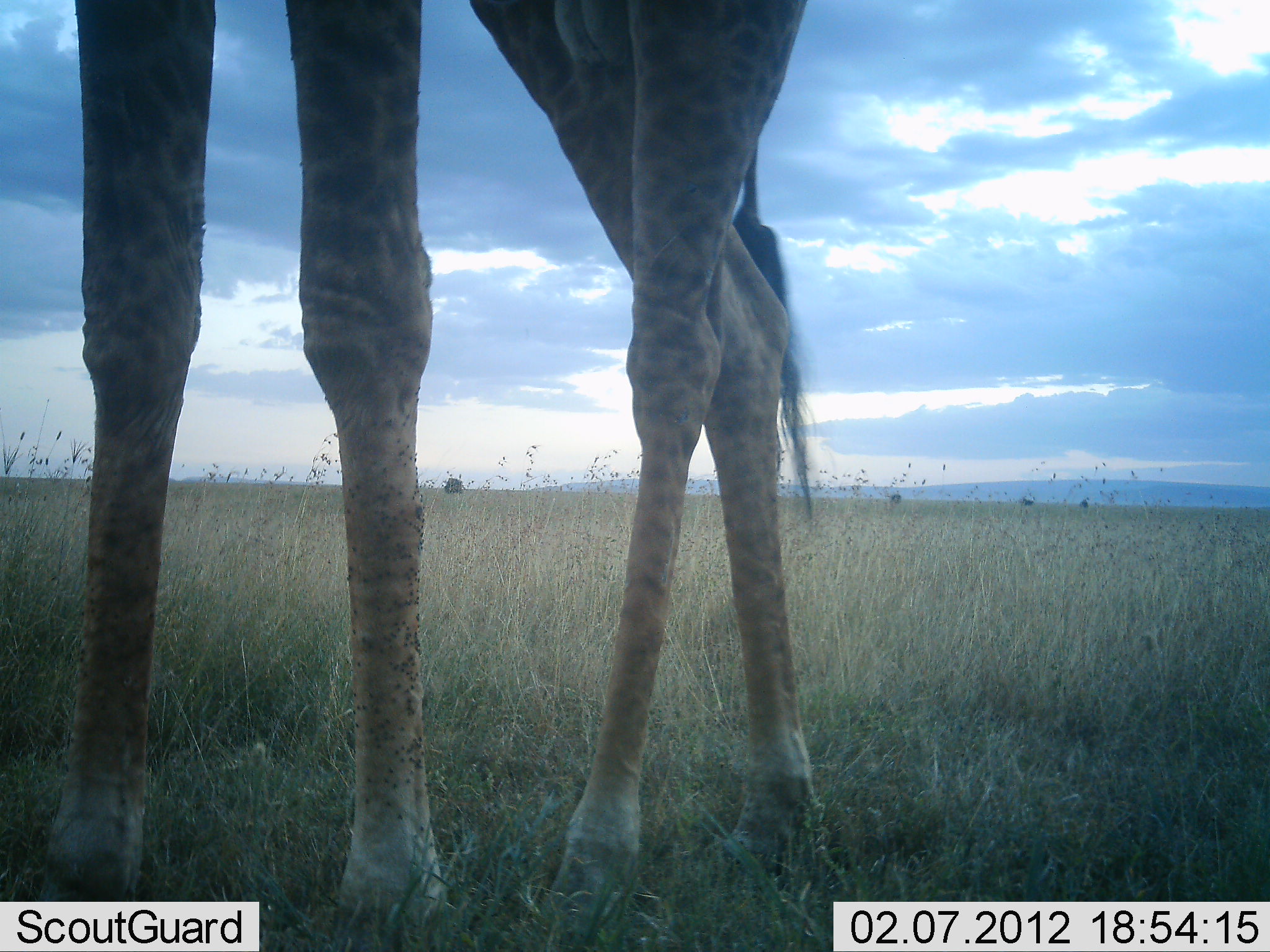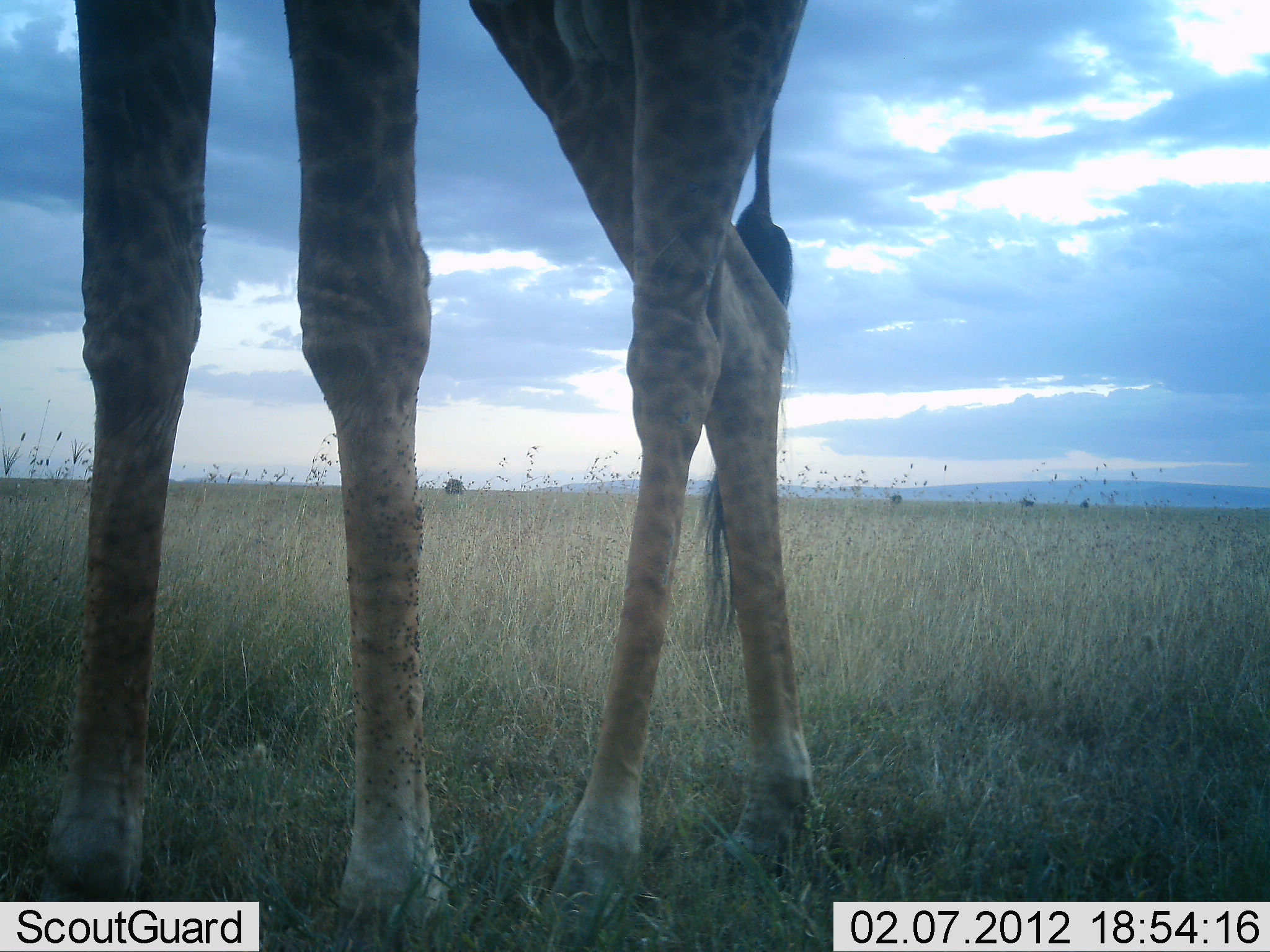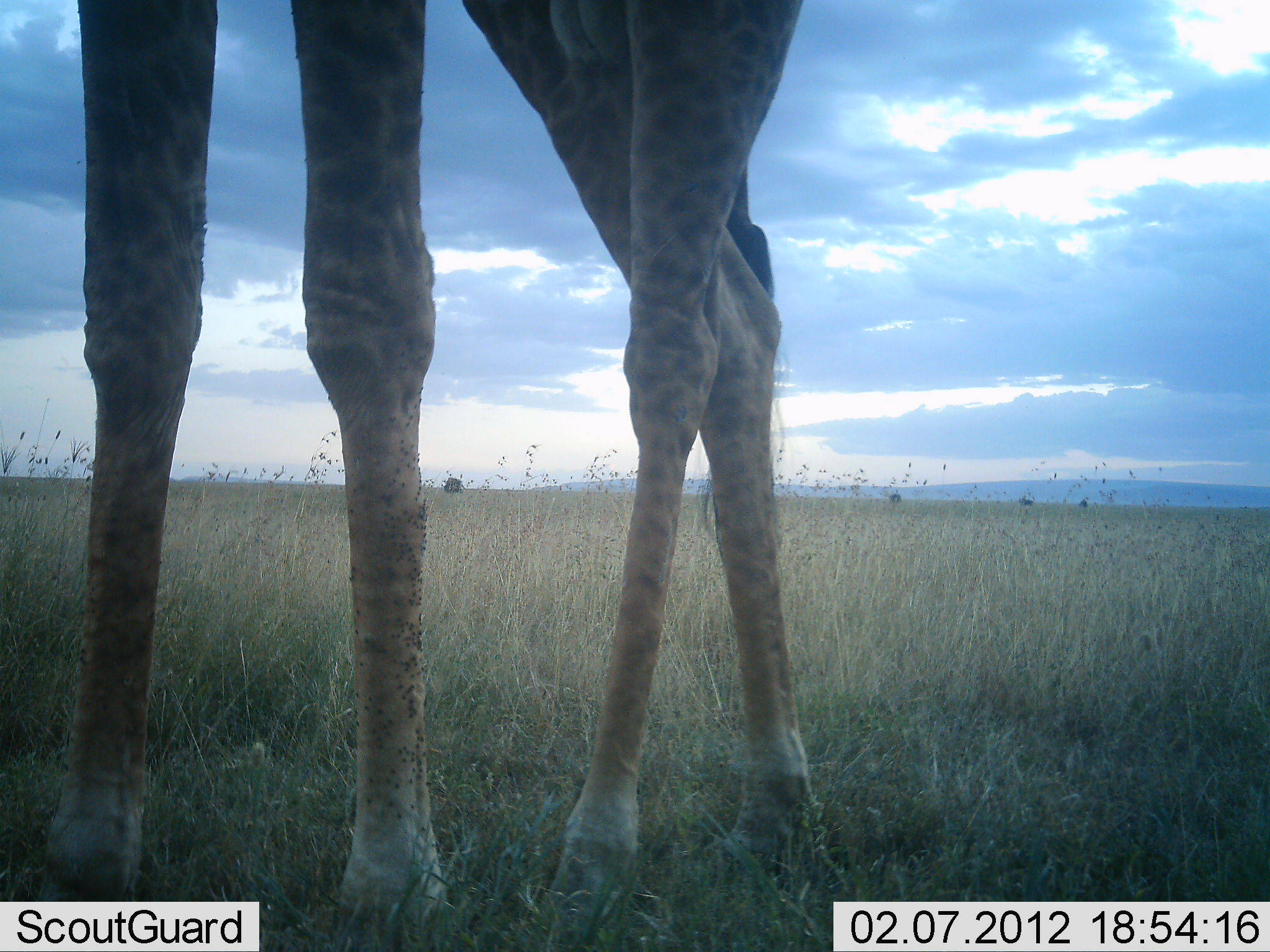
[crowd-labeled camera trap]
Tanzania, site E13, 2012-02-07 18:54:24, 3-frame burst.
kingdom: Animalia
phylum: Chordata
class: Mammalia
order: Artiodactyla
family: Giraffidae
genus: Giraffa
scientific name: Giraffa camelopardalis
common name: giraffe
Giraffe (Giraffa camelopardalis), count 1. Behavior (volunteer vote fractions): standing 100%, resting 0%, moving 0%, interacting 0%. Young present (vote fraction): 0%. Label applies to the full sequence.